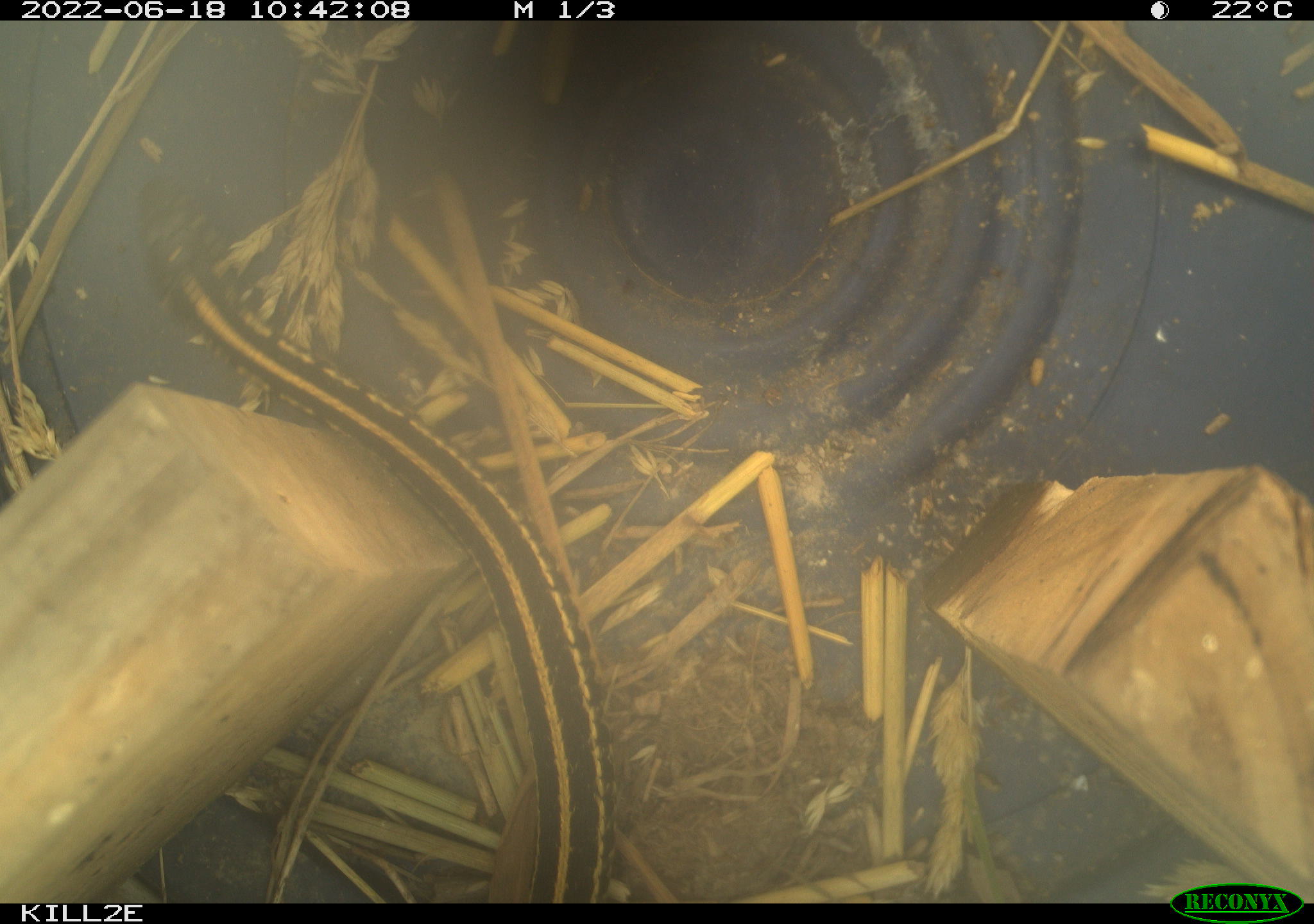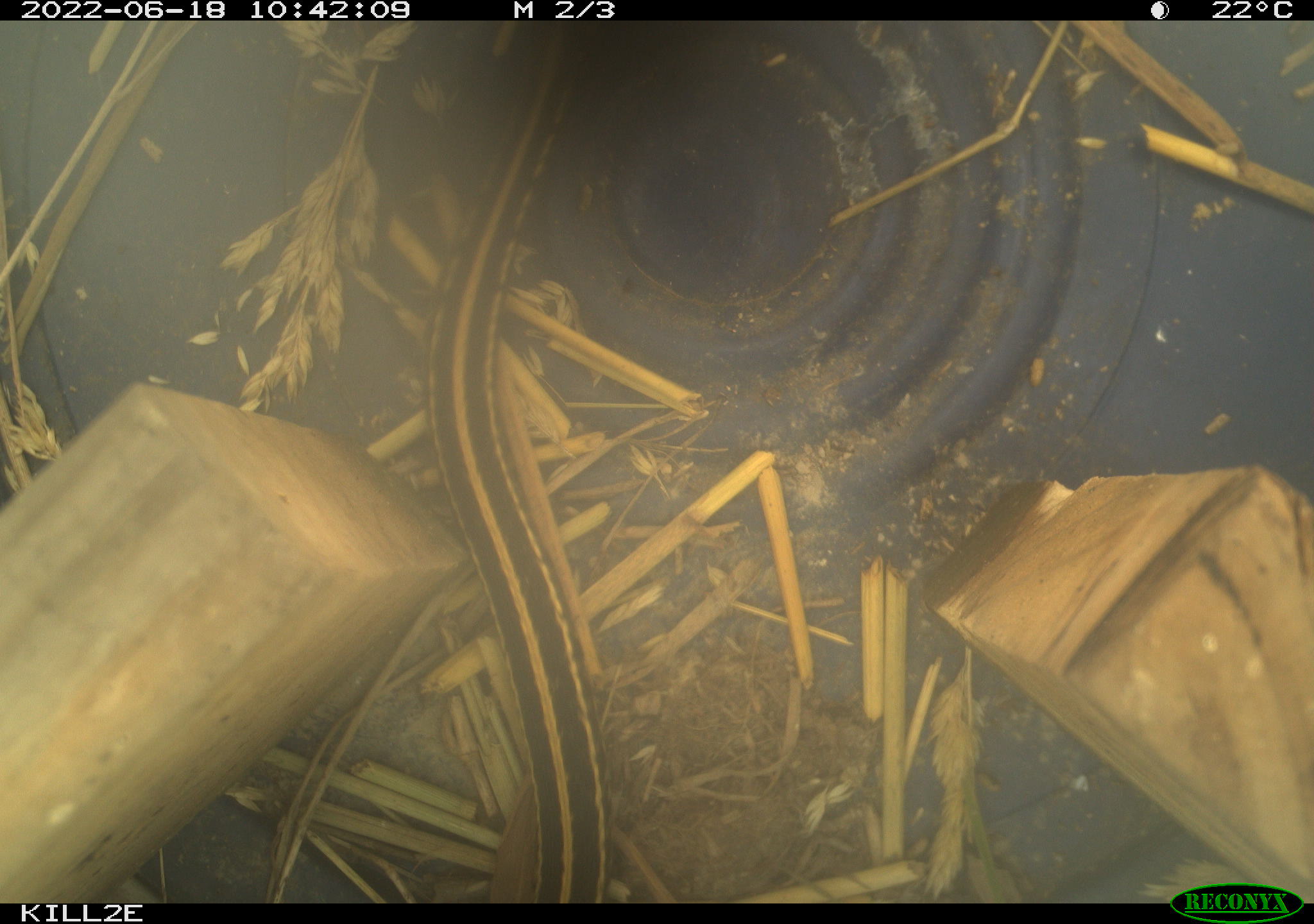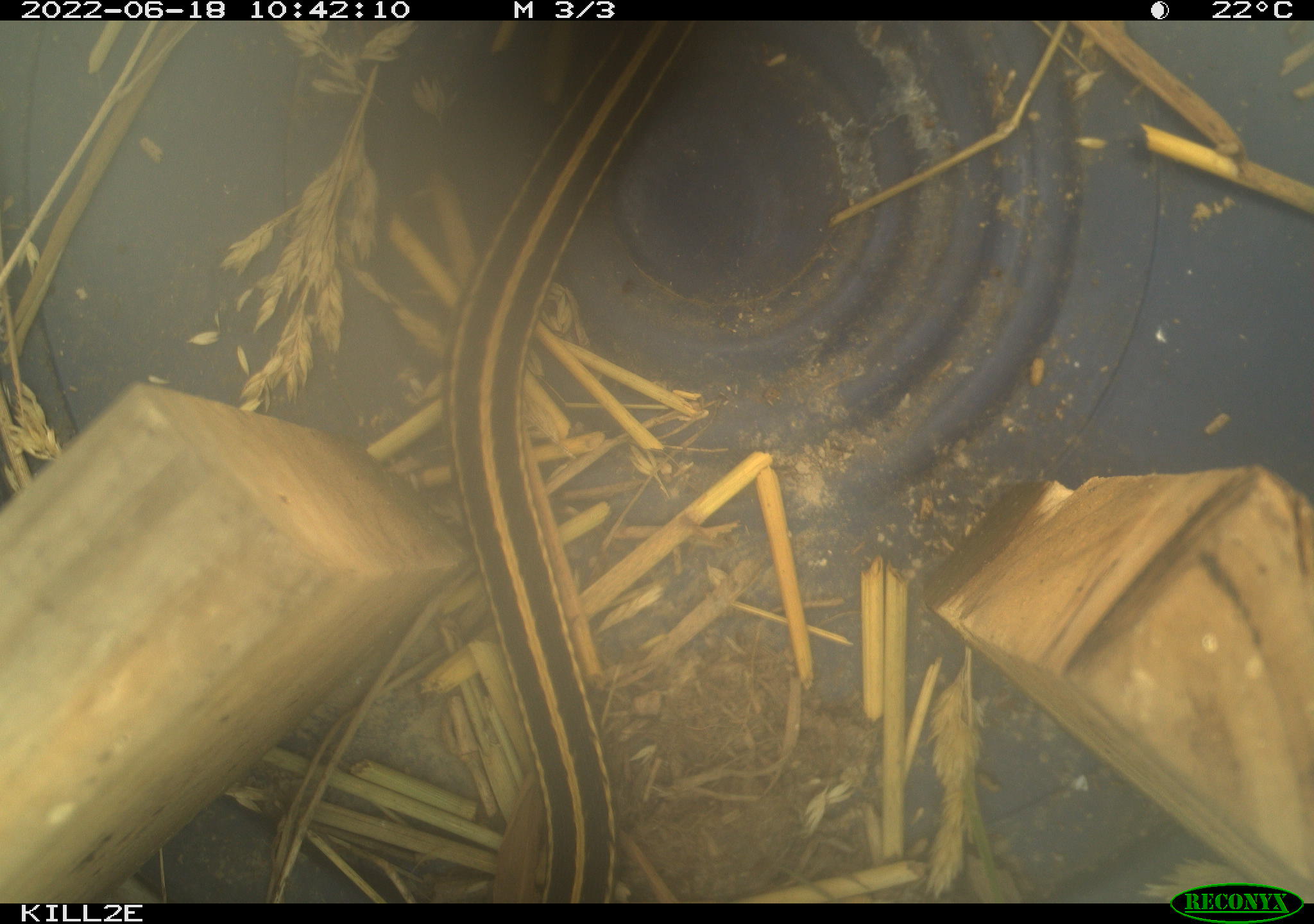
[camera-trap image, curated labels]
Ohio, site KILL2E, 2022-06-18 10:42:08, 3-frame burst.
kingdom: Animalia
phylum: Chordata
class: Reptilia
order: Squamata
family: Colubridae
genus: Thamnophis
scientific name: Thamnophis radix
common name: plains gartersnake